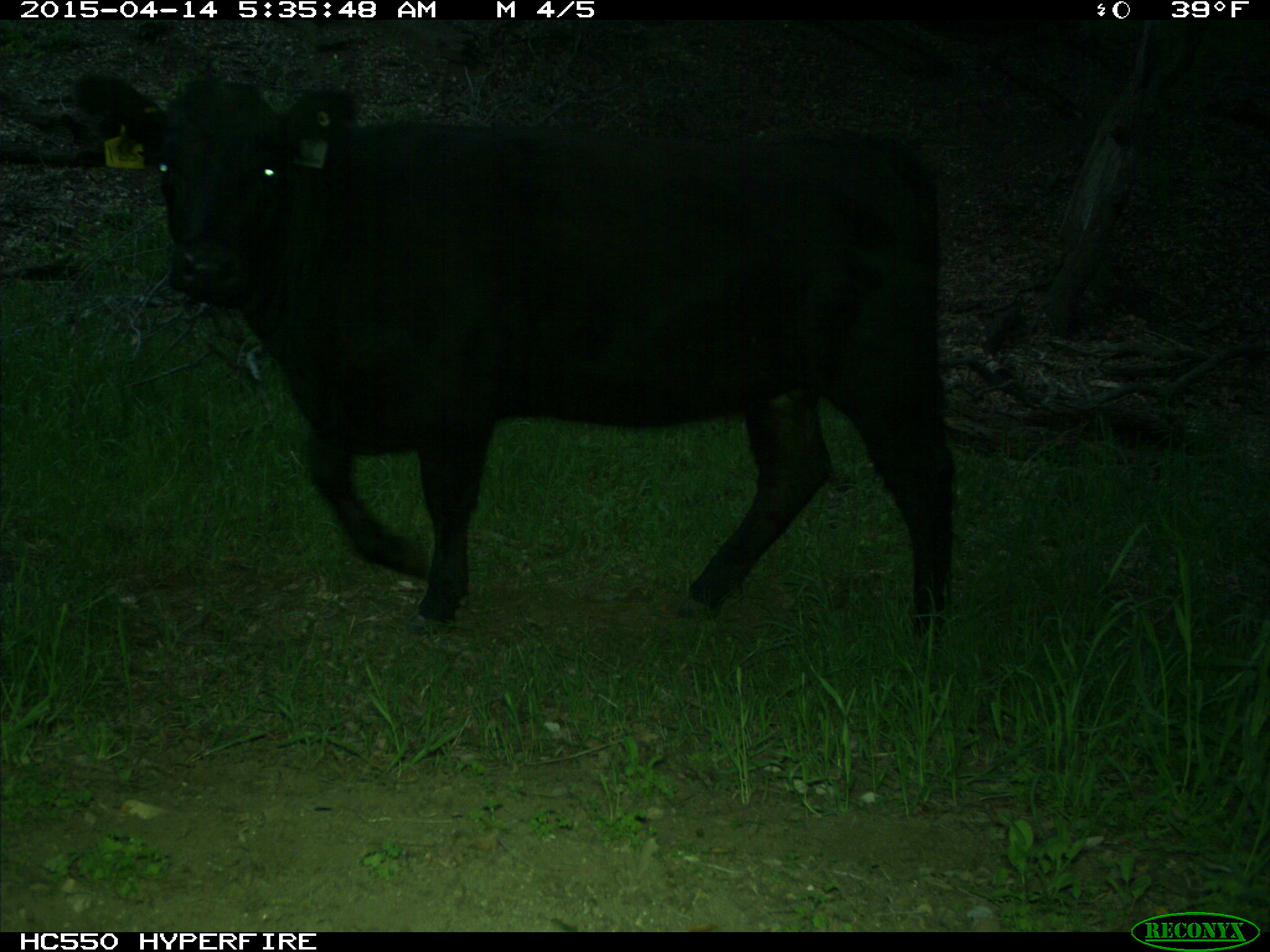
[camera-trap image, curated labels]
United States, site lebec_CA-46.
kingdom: Animalia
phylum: Chordata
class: Mammalia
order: Artiodactyla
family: Bovidae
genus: Bos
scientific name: Bos taurus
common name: domestic cow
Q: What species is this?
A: Bos taurus (domestic cow).